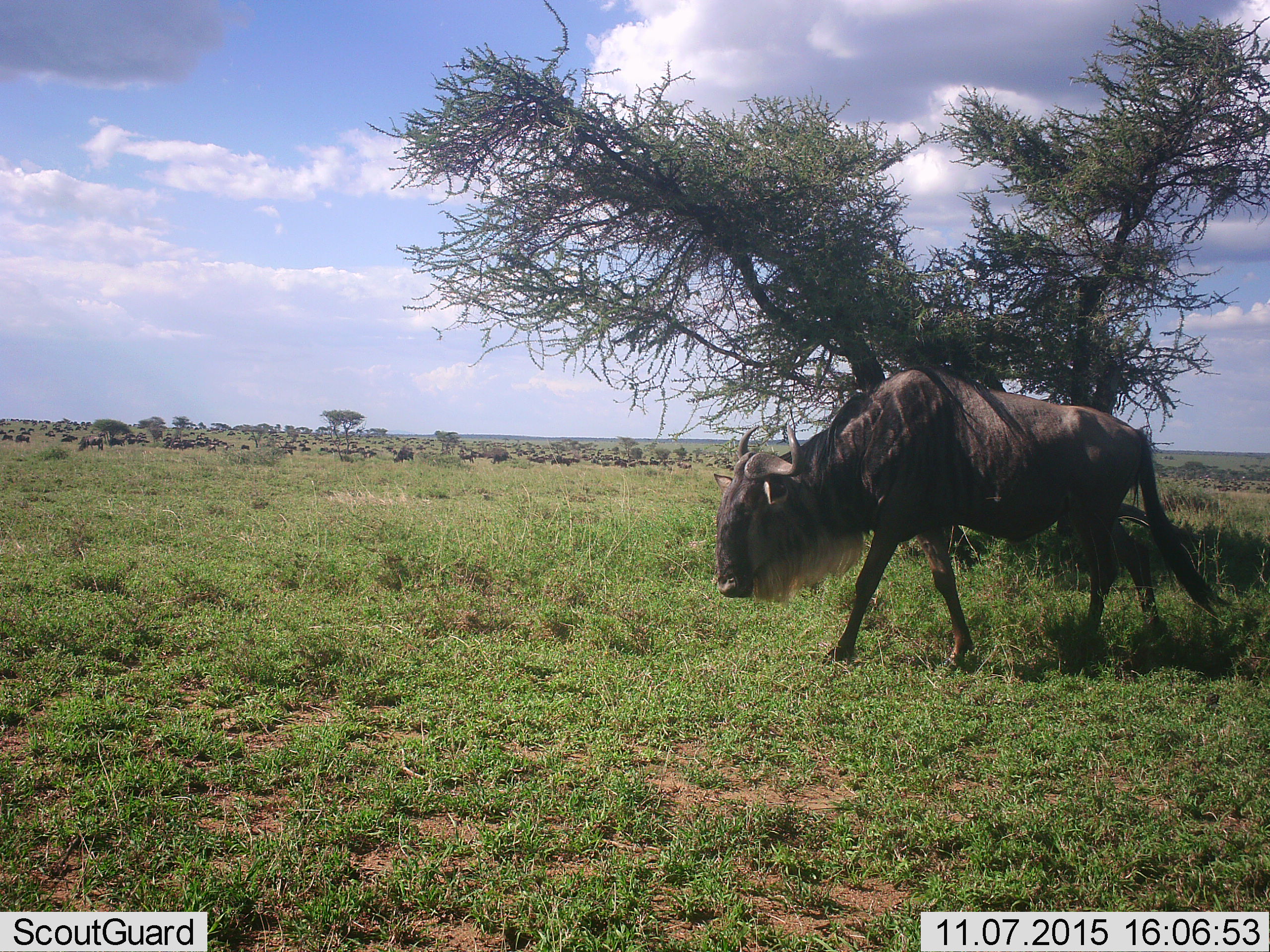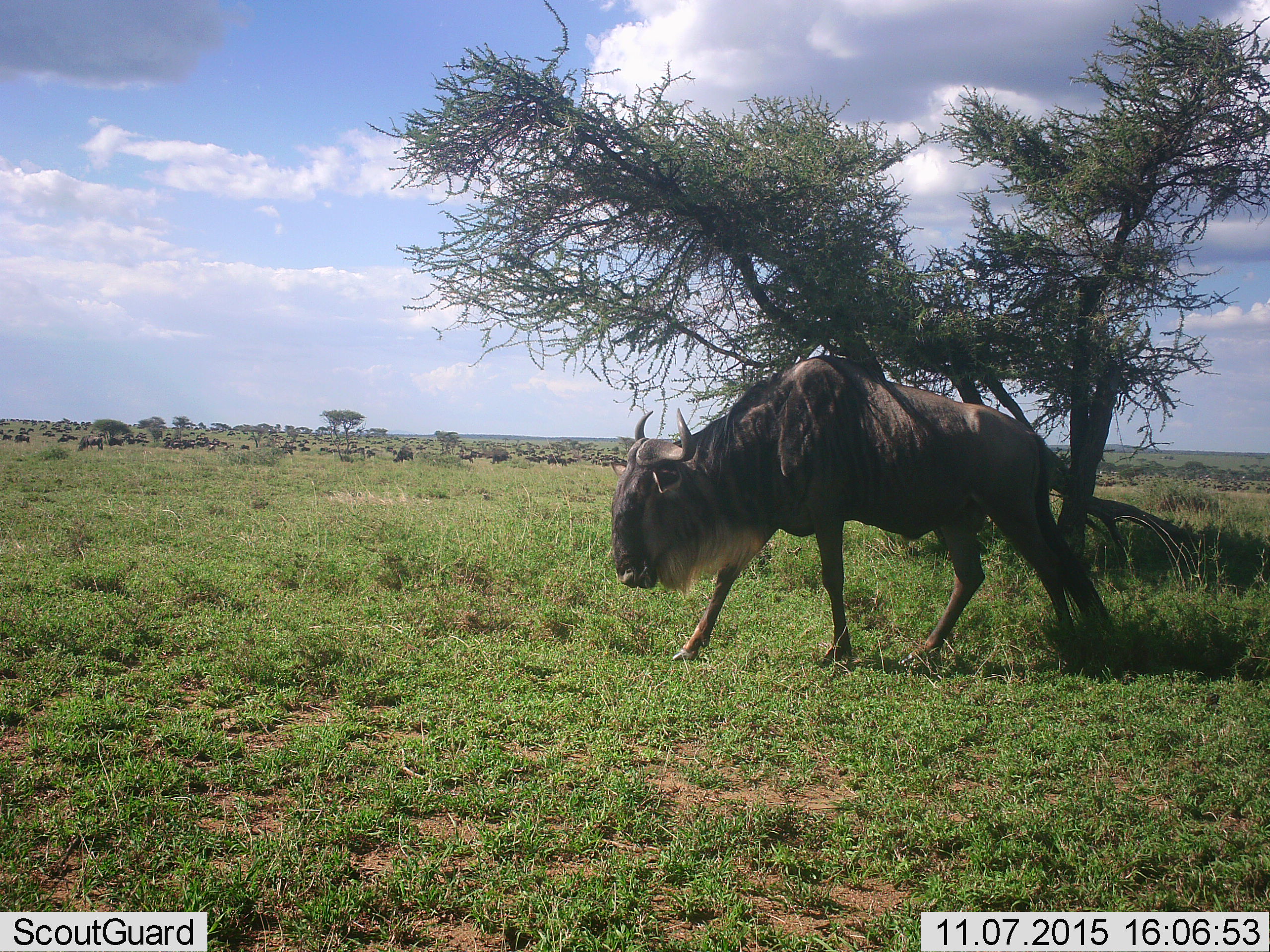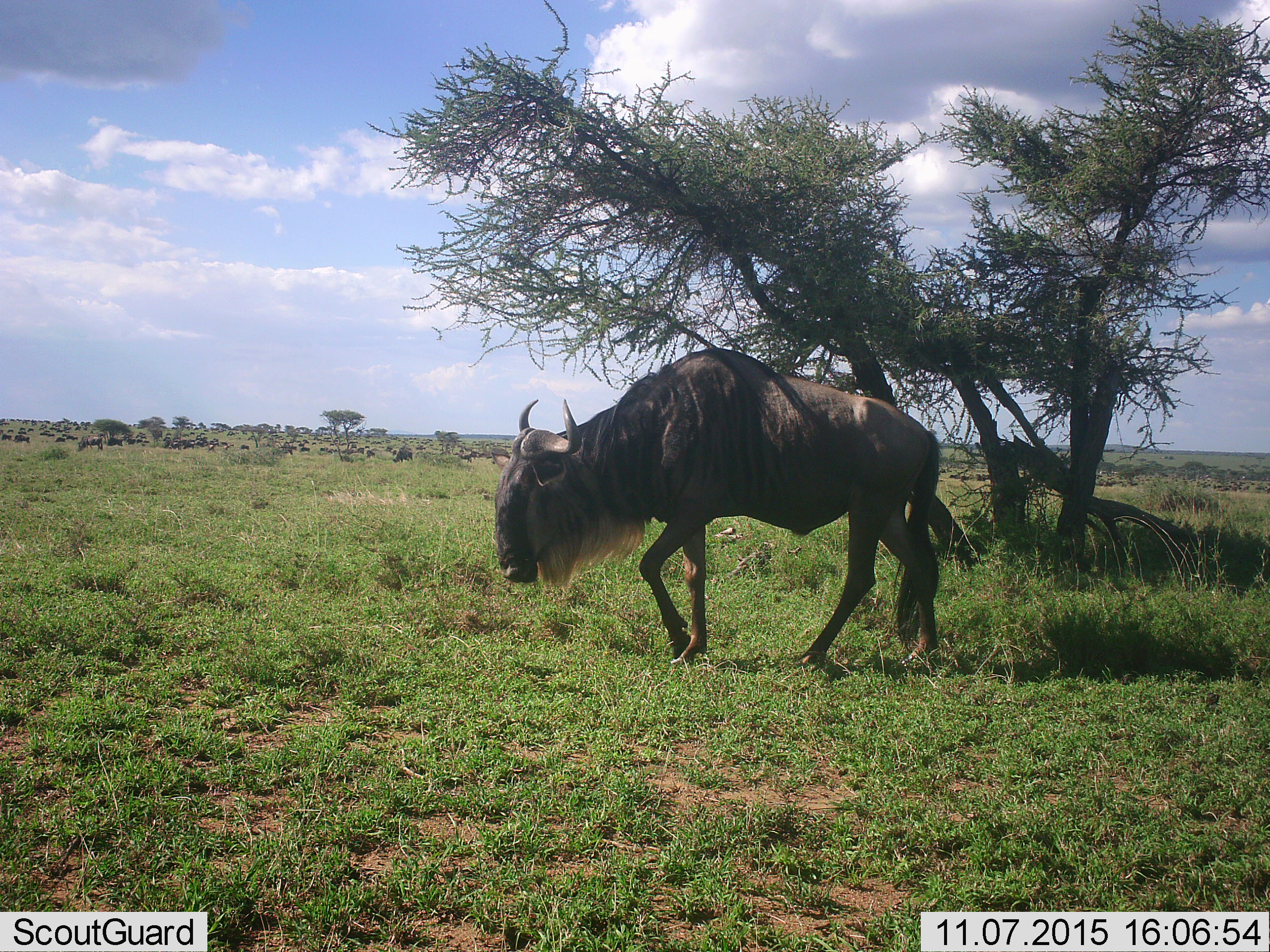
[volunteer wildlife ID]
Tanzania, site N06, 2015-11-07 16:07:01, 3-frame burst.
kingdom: Animalia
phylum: Chordata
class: Mammalia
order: Artiodactyla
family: Bovidae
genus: Connochaetes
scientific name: Connochaetes taurinus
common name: blue wildebeest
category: wildebeest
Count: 51+.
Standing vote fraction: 22%.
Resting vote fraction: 11%.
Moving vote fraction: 100%.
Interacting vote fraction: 0%.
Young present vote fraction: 0%.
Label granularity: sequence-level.